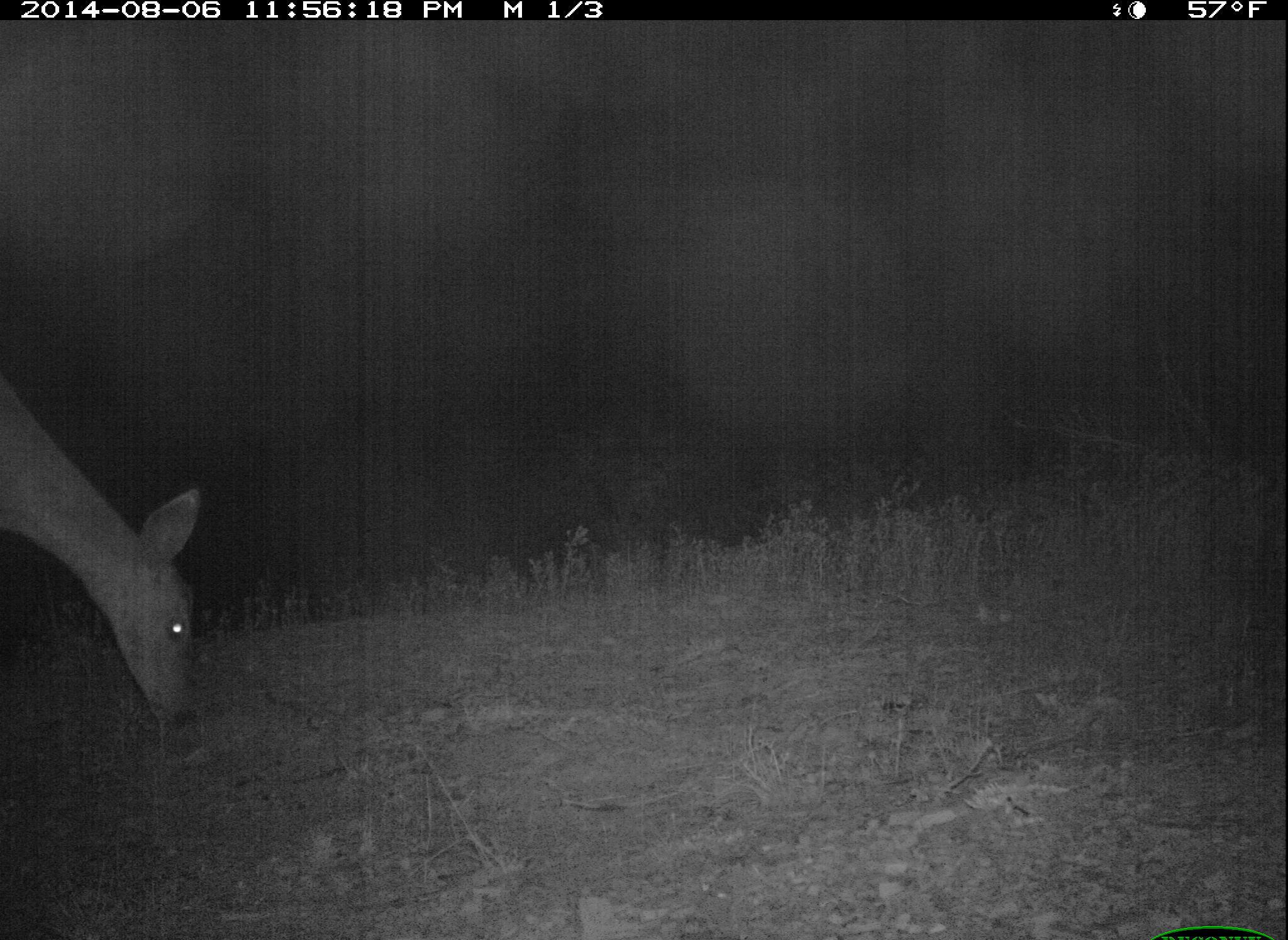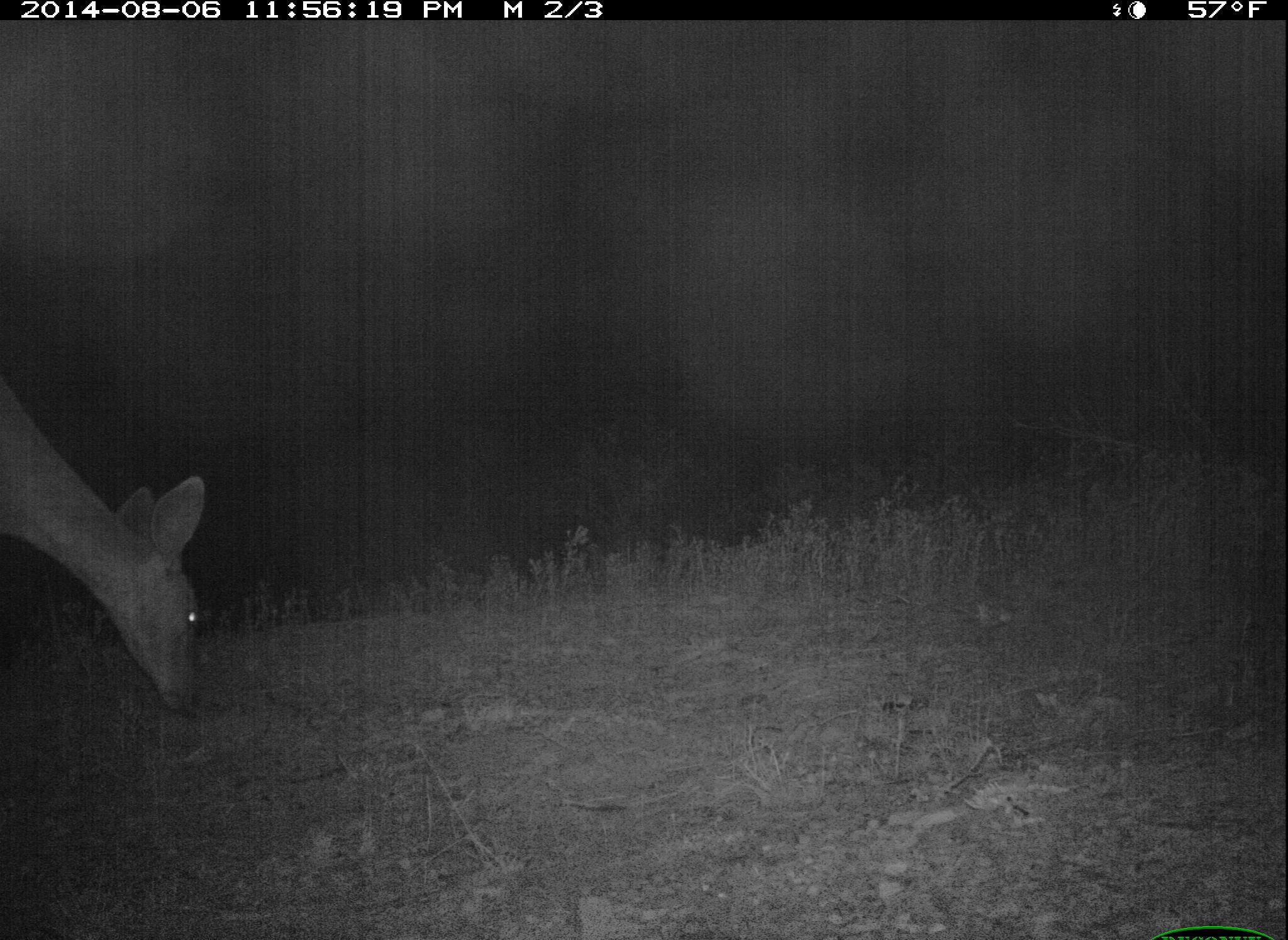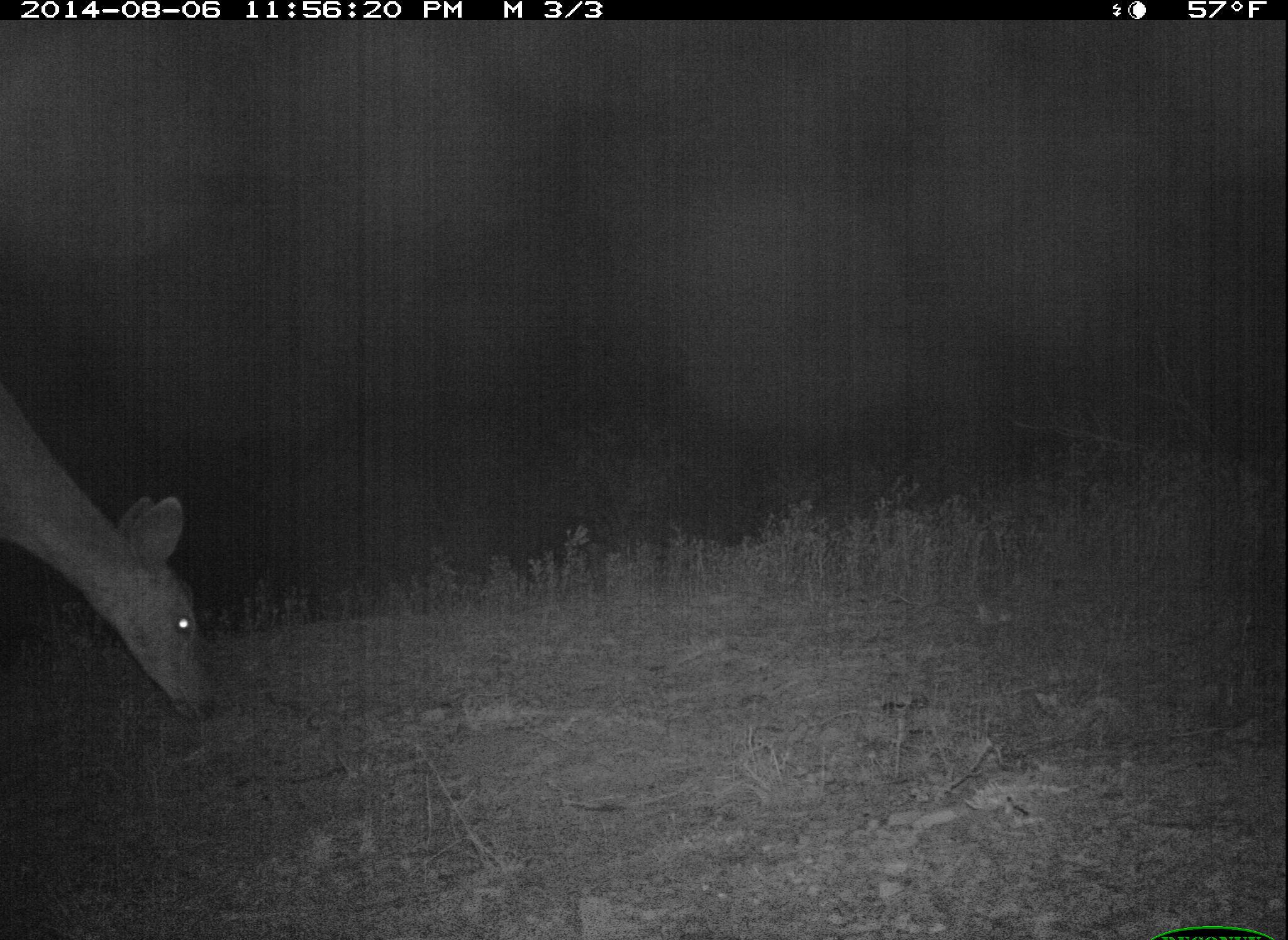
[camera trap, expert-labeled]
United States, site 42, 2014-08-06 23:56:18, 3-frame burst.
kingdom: Animalia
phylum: Chordata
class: Mammalia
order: Artiodactyla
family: Cervidae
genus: Odocoileus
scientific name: Odocoileus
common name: deer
Deer (Odocoileus).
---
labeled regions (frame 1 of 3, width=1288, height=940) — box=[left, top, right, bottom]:
deer: box=[0, 367, 214, 736]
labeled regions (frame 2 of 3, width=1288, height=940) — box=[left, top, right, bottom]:
deer: box=[0, 376, 210, 717]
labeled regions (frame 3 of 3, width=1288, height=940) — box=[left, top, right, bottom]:
deer: box=[0, 382, 224, 732]